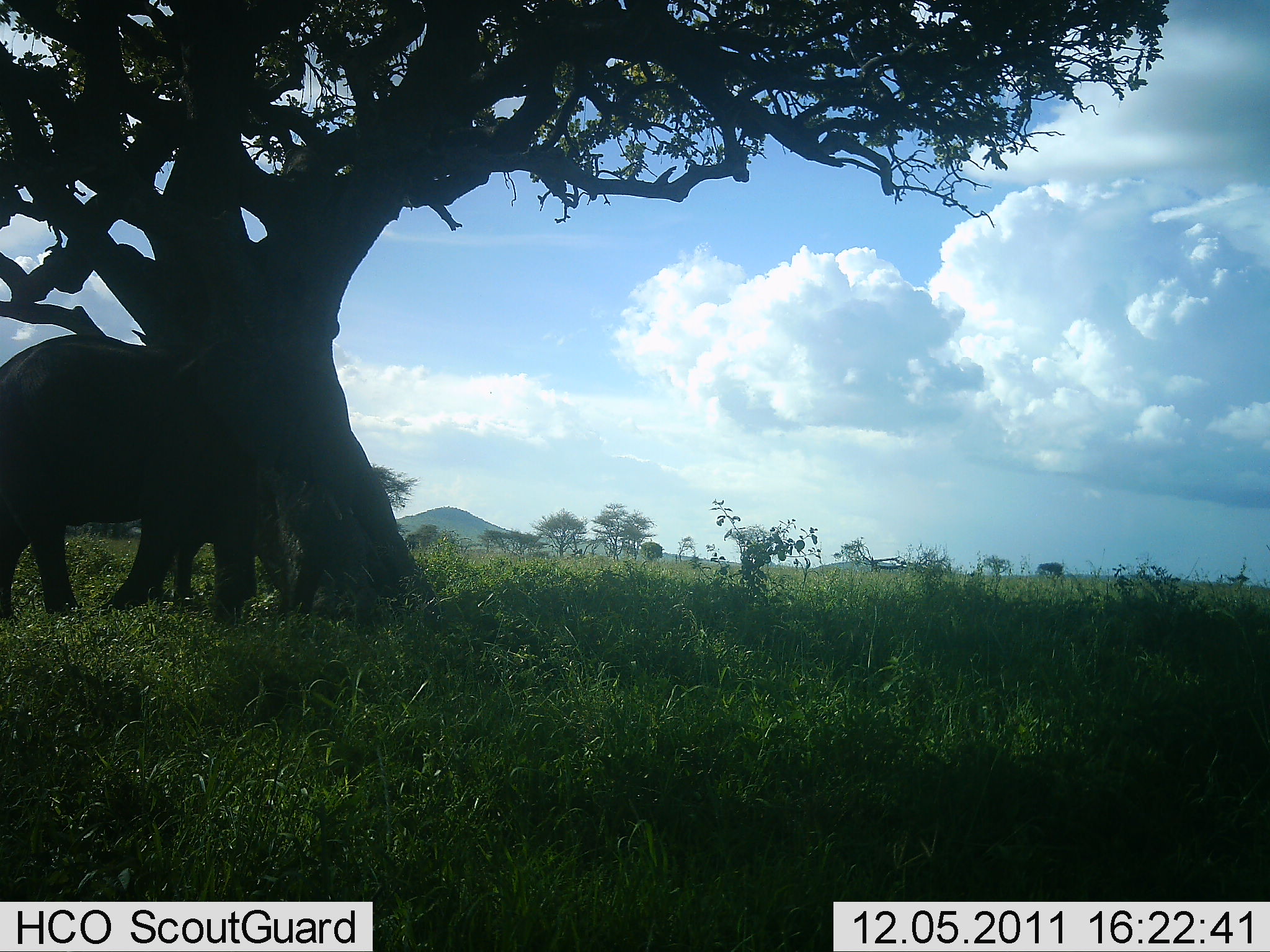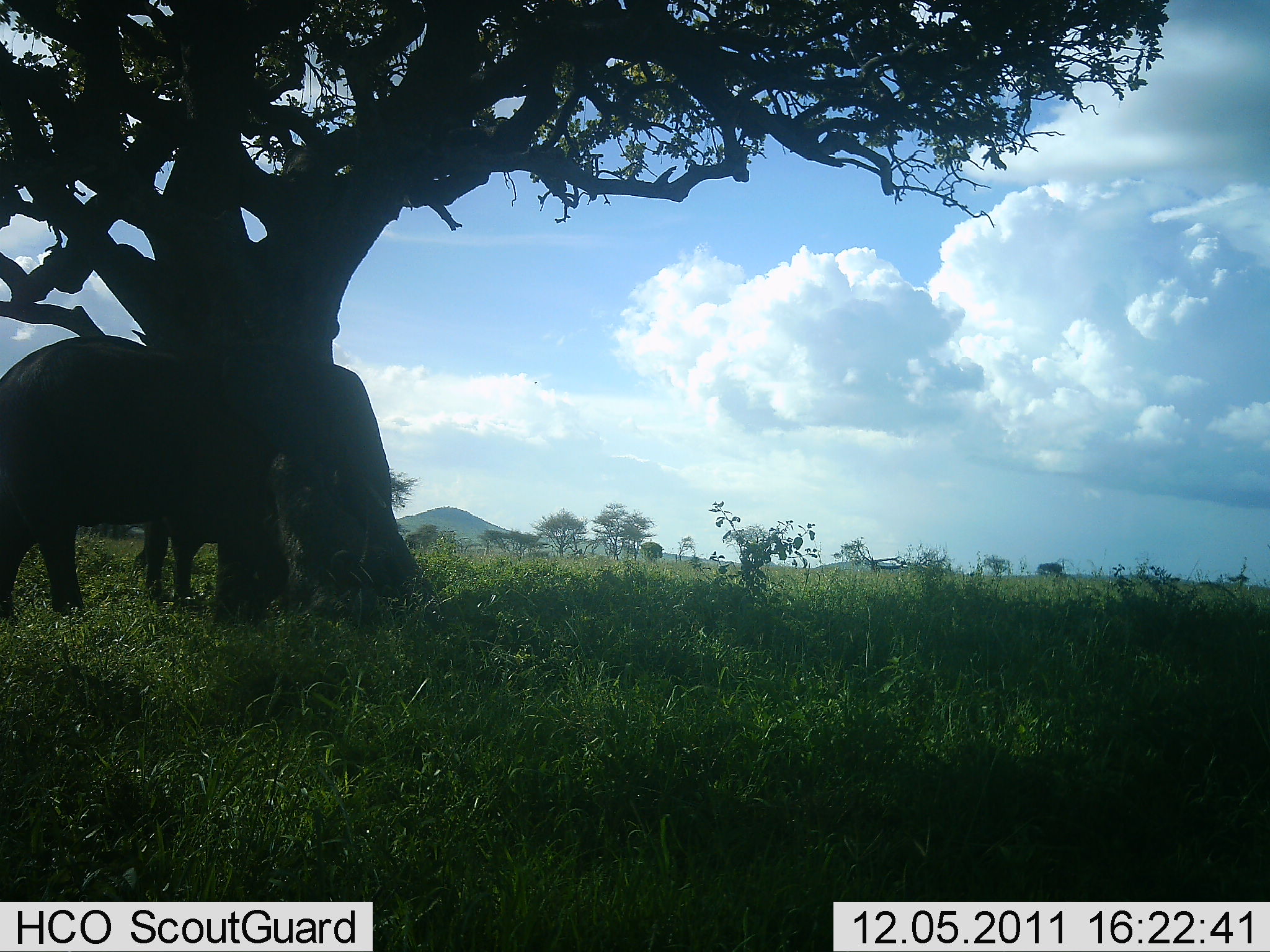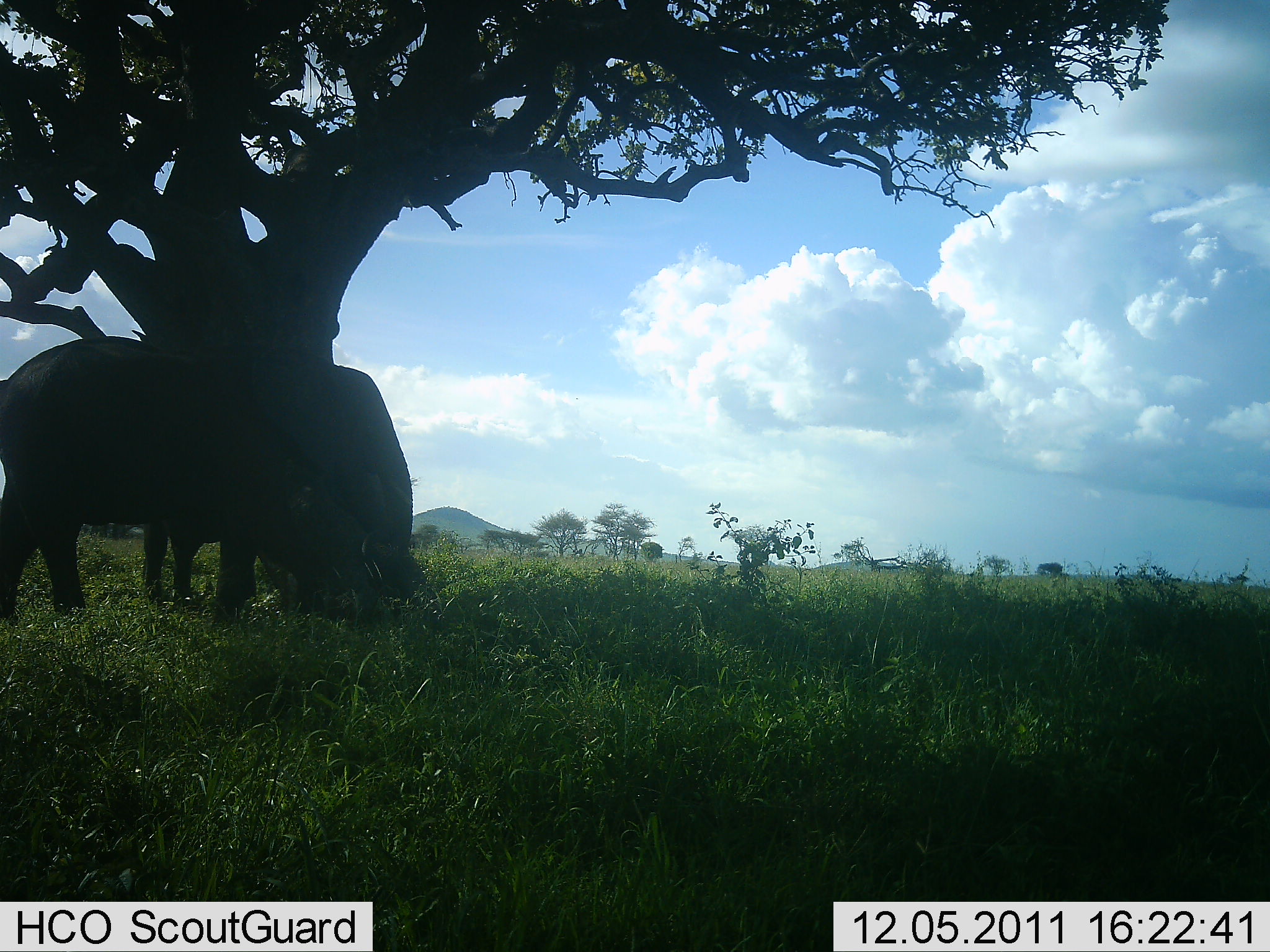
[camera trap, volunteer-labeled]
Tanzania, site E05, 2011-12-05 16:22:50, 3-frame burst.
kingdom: Animalia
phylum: Chordata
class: Mammalia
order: Proboscidea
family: Elephantidae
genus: Loxodonta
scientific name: Loxodonta africana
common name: african bush elephant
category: elephant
Elephant (african bush elephant) (Loxodonta africana), count 1. Behavior (volunteer vote fractions): standing 50%, resting 0%, moving 20%, interacting 0%. Young present (vote fraction): 0%. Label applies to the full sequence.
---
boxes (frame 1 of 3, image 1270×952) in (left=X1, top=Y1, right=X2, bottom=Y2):
animal: (left=0, top=335, right=285, bottom=625)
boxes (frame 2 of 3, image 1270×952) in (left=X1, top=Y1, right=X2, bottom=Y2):
animal: (left=0, top=336, right=424, bottom=630)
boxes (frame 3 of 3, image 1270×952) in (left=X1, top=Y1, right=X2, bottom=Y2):
animal: (left=0, top=337, right=414, bottom=636)